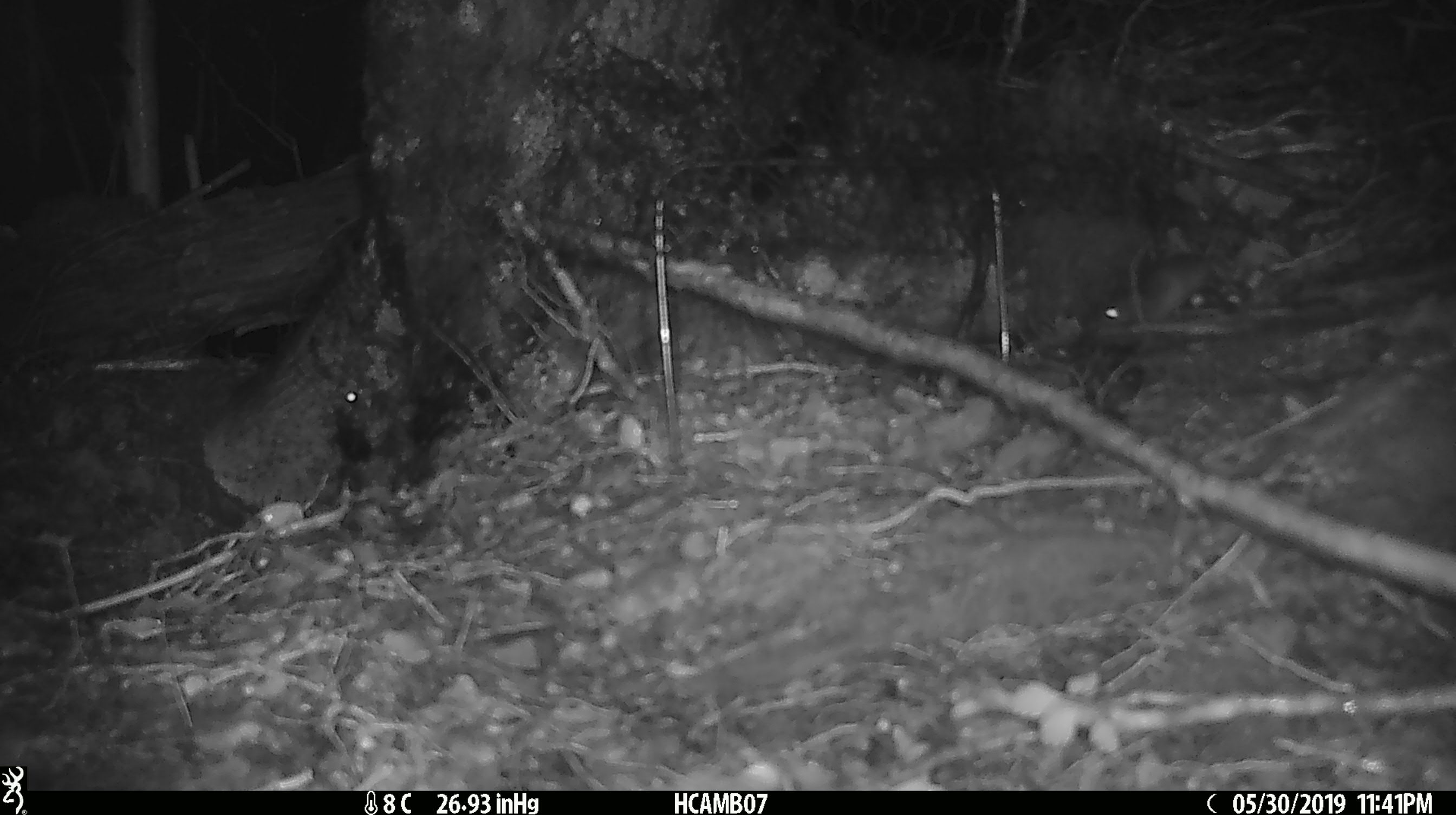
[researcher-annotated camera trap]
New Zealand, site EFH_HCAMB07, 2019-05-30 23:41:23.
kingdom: Animalia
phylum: Chordata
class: Mammalia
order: Rodentia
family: Muridae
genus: Mus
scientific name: Mus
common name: mouse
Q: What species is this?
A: Mouse (Mus).